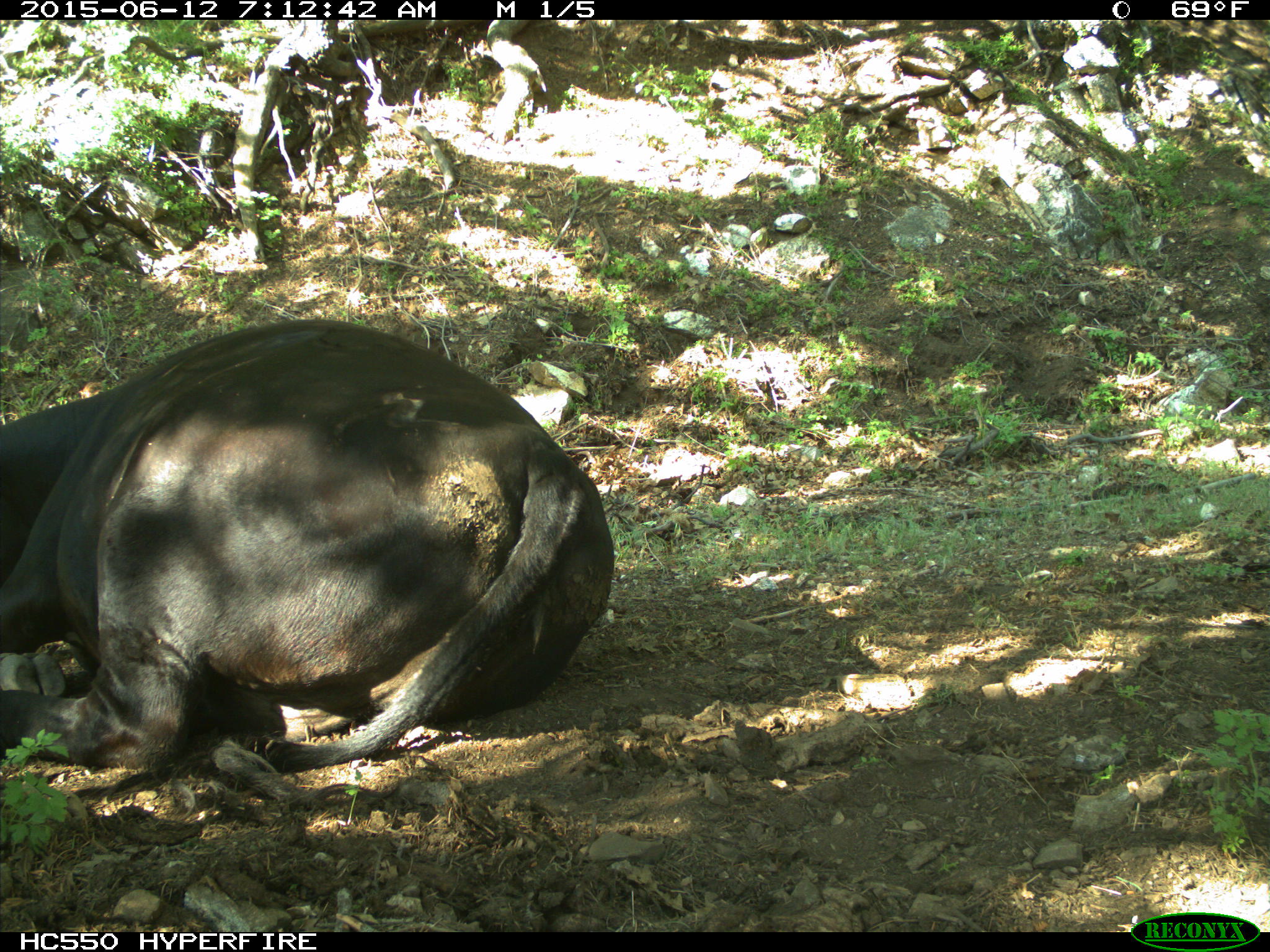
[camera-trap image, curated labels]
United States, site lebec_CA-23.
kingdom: Animalia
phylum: Chordata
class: Mammalia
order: Artiodactyla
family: Bovidae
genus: Bos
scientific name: Bos taurus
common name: domestic cow